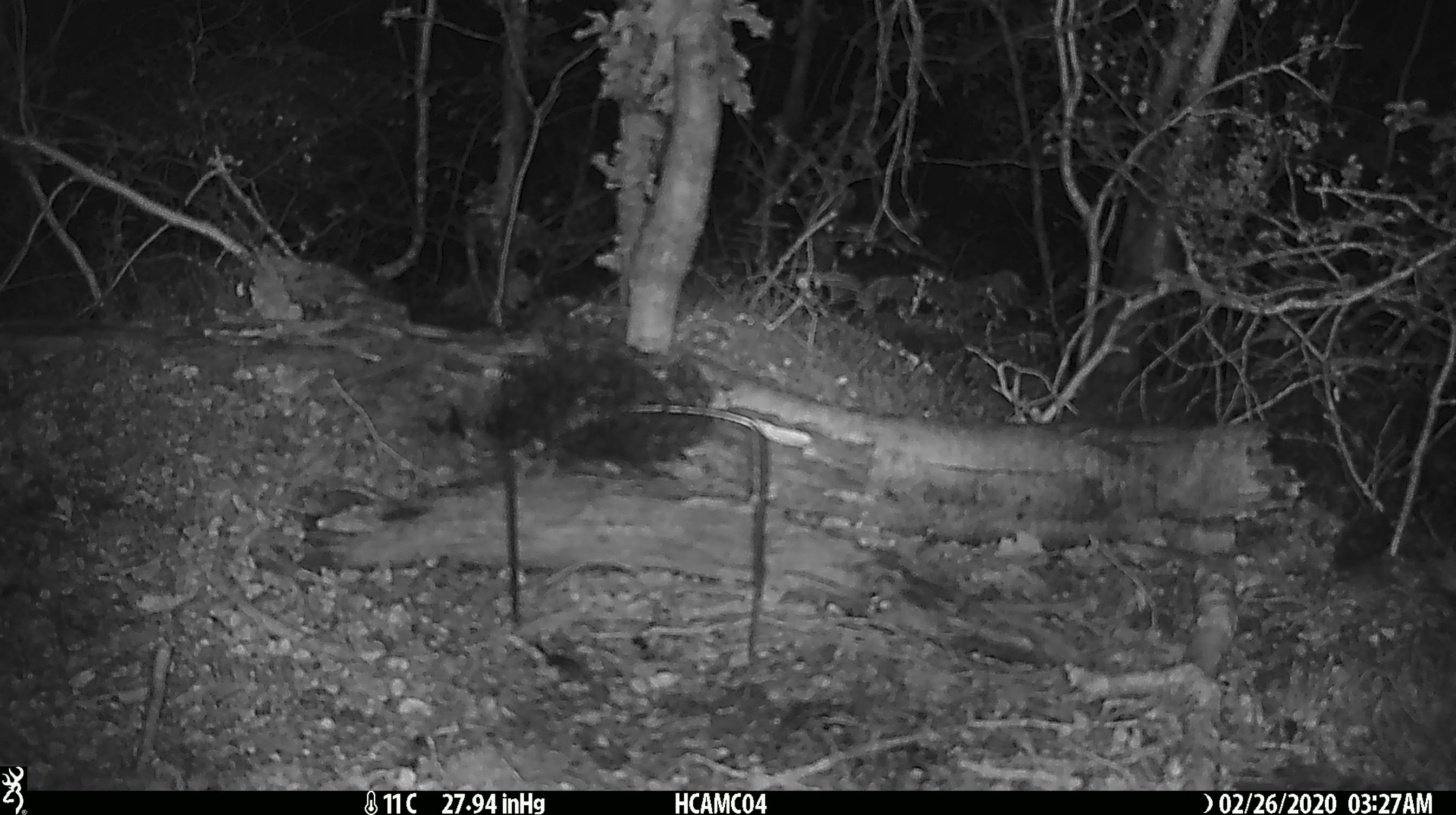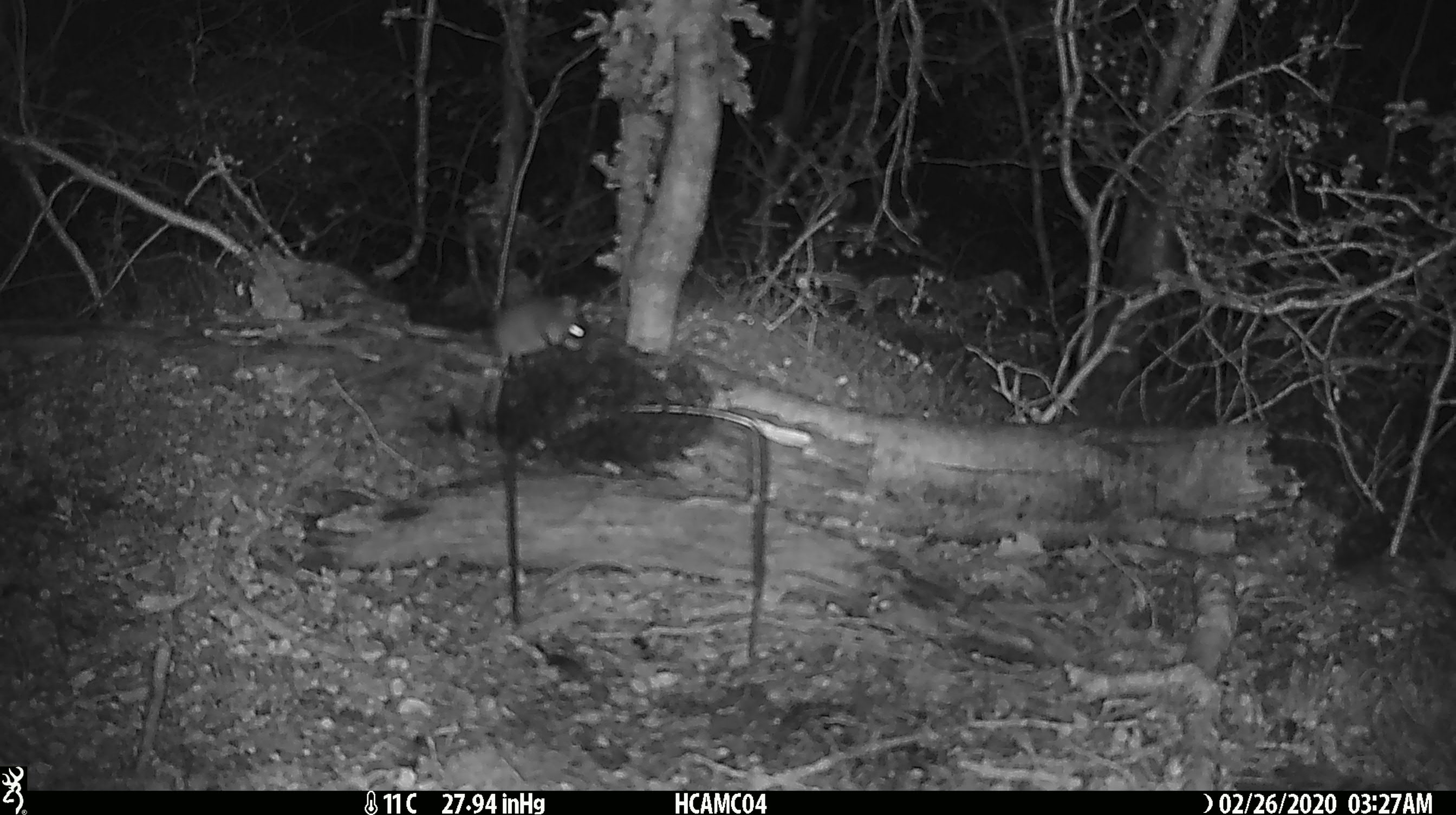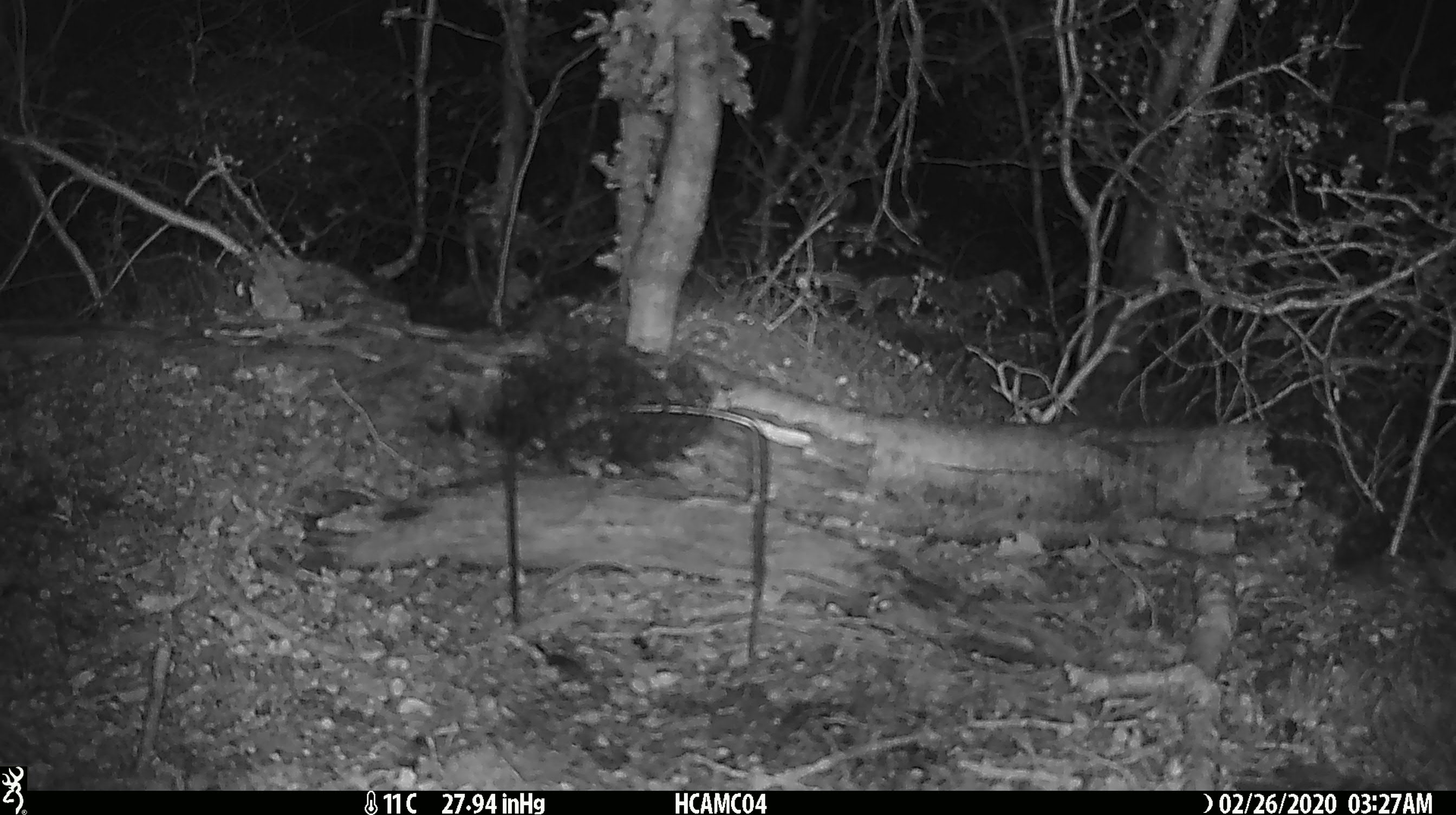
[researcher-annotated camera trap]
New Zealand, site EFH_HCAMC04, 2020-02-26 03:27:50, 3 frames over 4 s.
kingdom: Animalia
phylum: Chordata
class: Mammalia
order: Rodentia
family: Muridae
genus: Mus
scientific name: Mus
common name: mouse